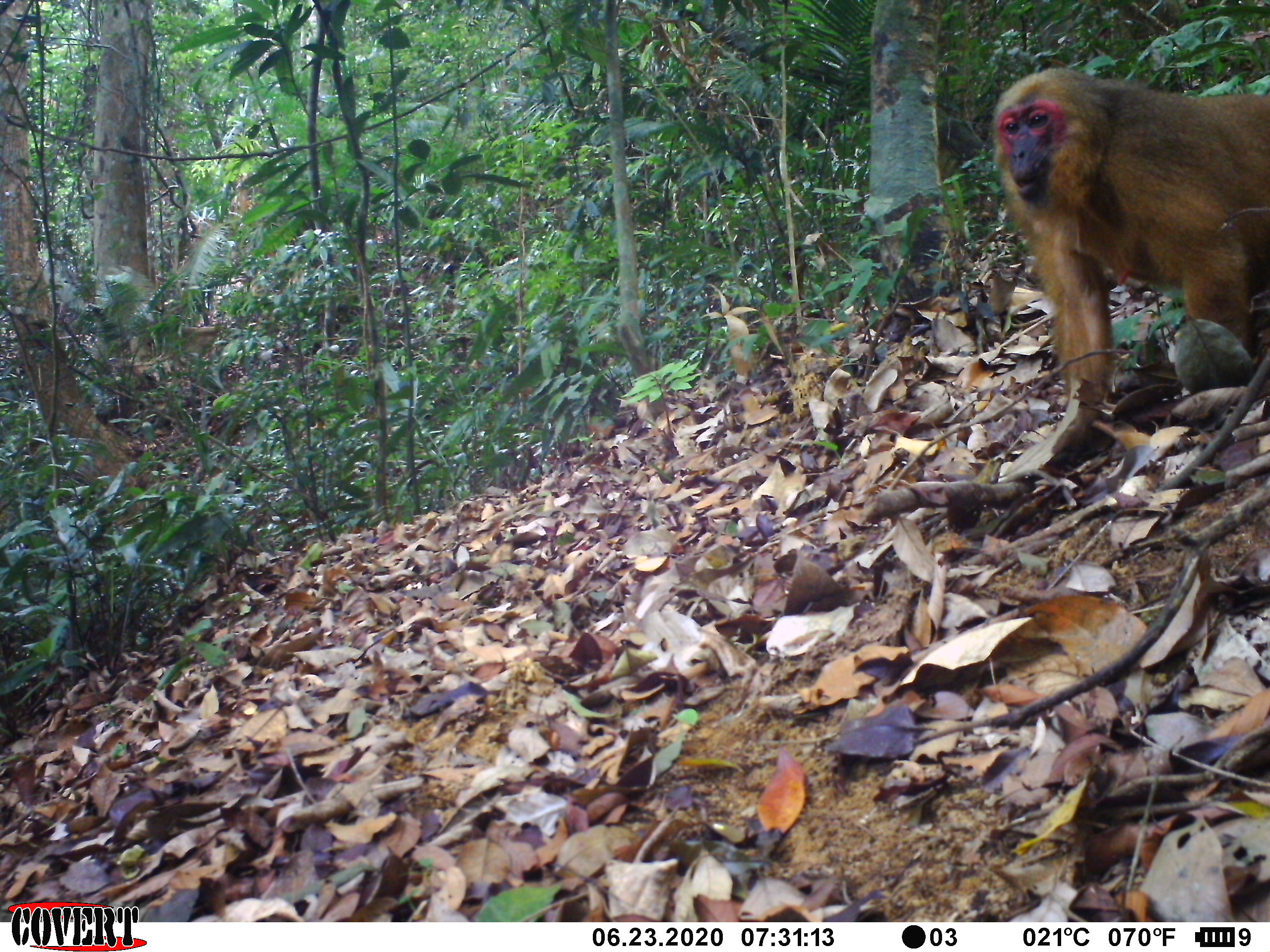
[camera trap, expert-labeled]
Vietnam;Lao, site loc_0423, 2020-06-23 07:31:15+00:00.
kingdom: Animalia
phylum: Chordata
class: Mammalia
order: Primates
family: Cercopithecidae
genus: Macaca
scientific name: Macaca arctoides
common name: stump-tailed macaque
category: stump tailed macaque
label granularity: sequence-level